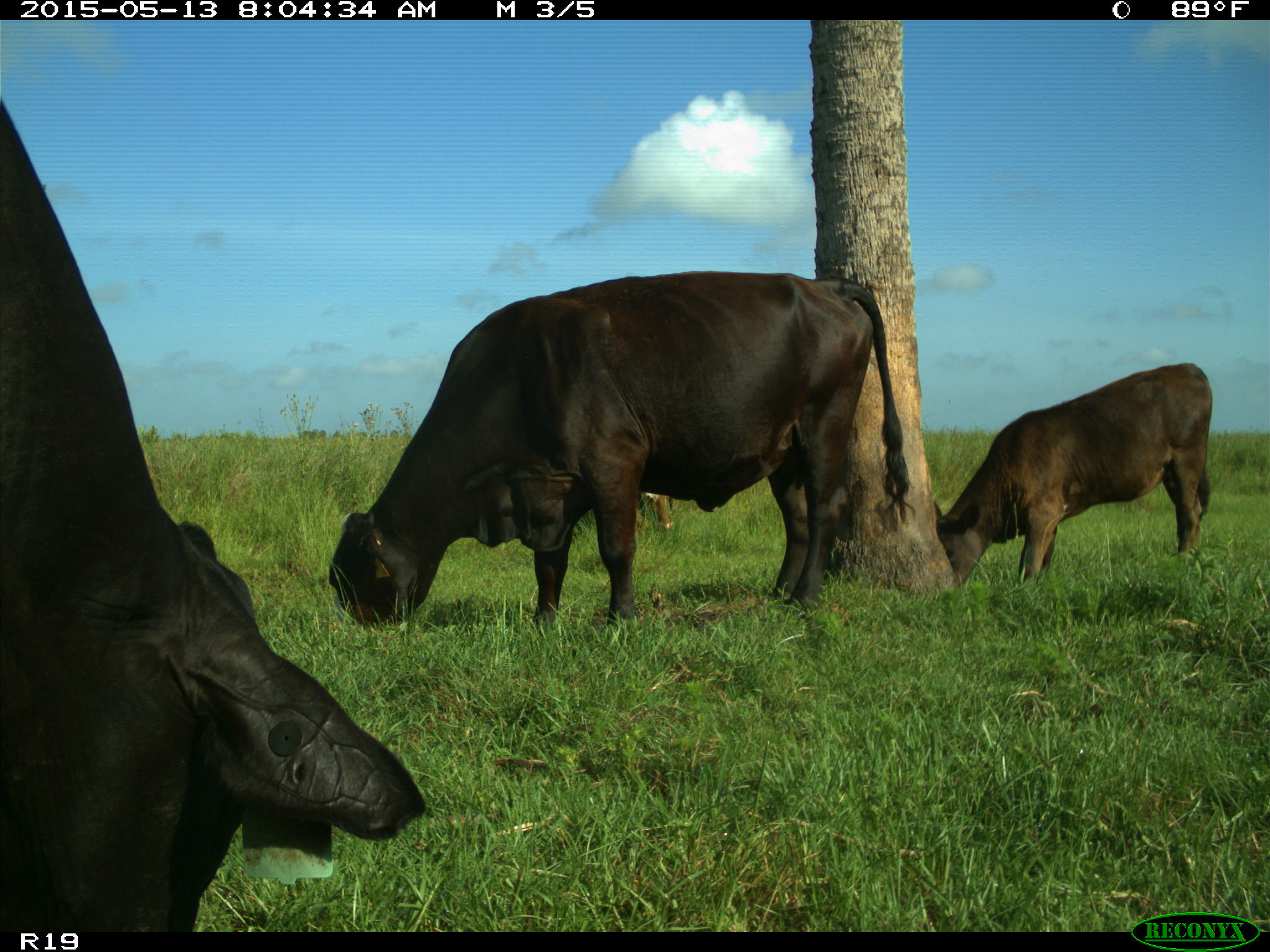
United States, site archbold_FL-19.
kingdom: Animalia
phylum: Chordata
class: Mammalia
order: Artiodactyla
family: Bovidae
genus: Bos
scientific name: Bos taurus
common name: domestic cow